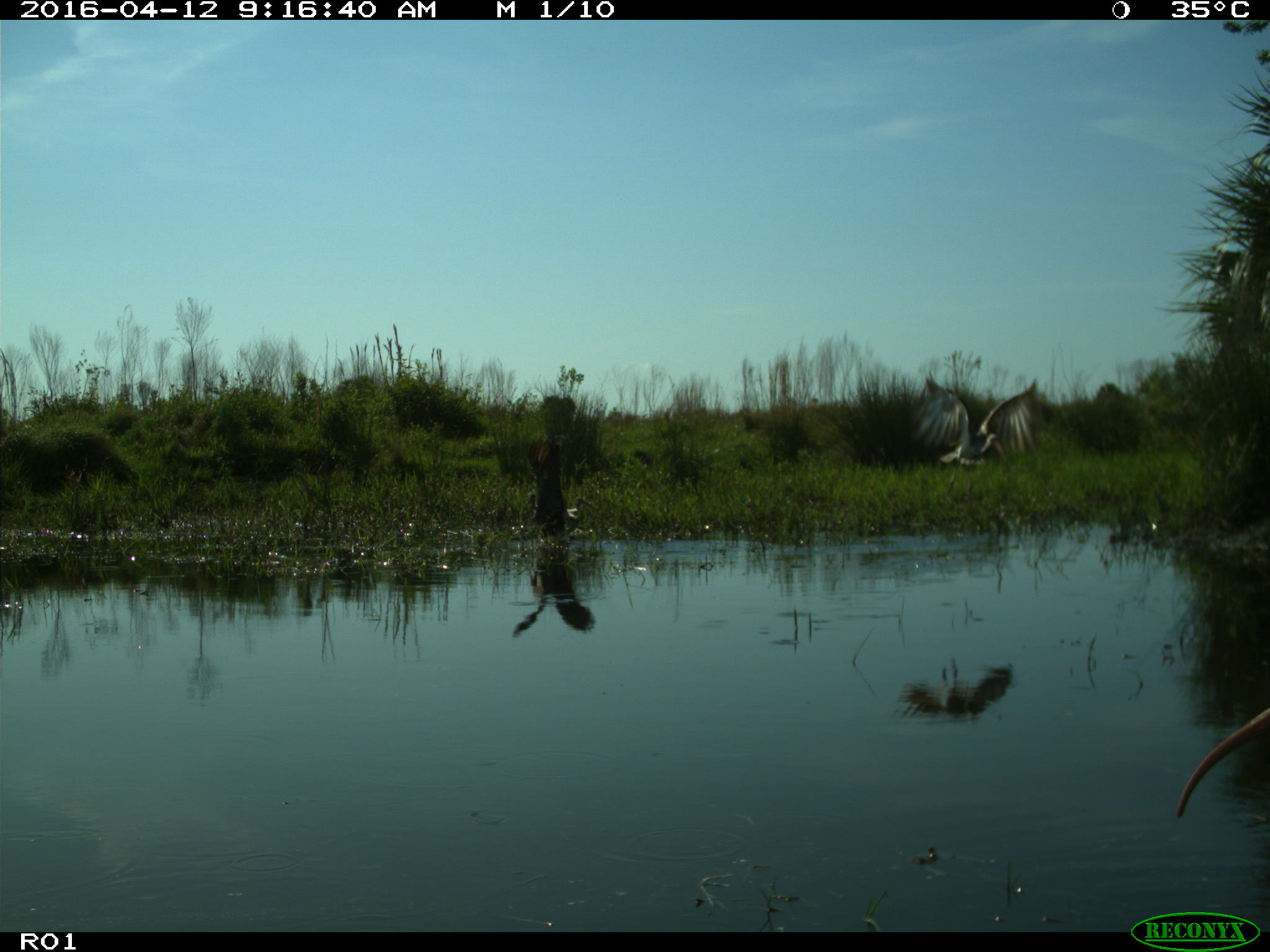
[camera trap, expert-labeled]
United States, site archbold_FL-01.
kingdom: Animalia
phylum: Chordata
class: Aves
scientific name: Aves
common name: birds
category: unidentified bird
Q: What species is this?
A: Unidentified bird (birds) (Aves).